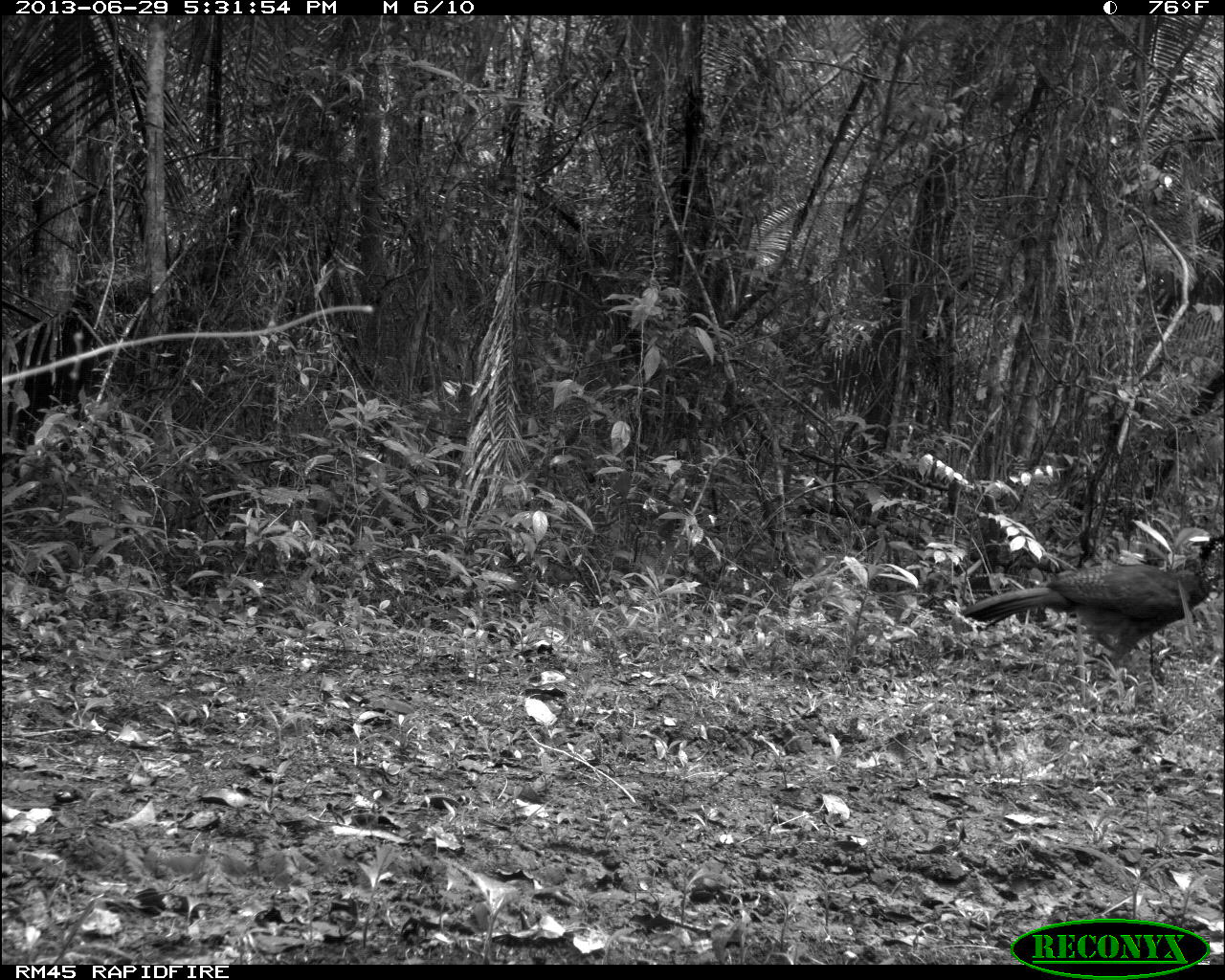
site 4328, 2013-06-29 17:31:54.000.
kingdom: Animalia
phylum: Chordata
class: Aves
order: Galliformes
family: Cracidae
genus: Crax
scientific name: Crax rubra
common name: great curassow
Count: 1.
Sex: female.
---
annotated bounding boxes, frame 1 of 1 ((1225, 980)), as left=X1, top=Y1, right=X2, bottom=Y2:
crax rubra: left=958, top=530, right=1225, bottom=673